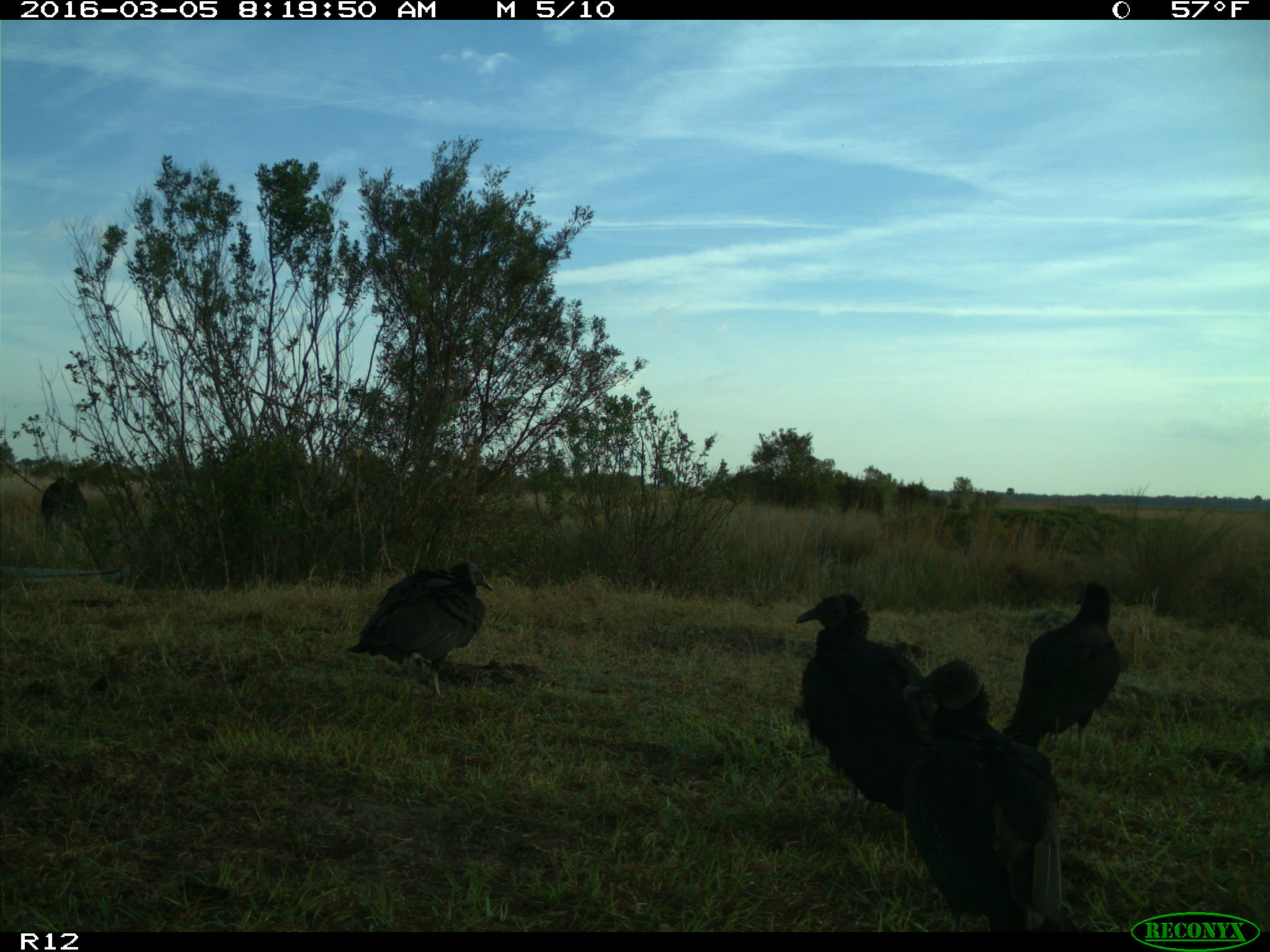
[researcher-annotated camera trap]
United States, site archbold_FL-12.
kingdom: Animalia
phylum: Chordata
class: Aves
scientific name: Aves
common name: birds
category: unidentified bird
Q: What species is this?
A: Unidentified bird (birds) (Aves).